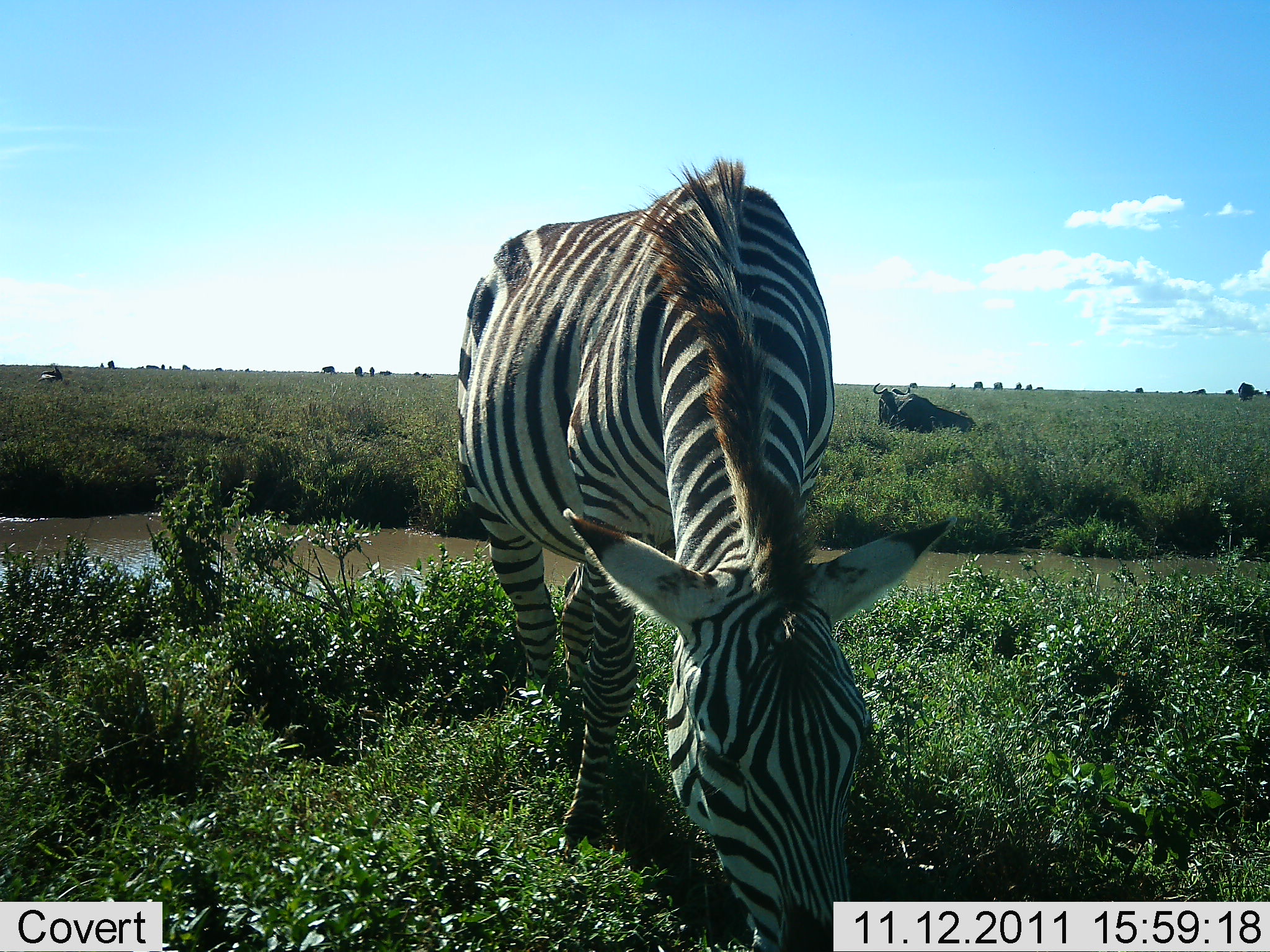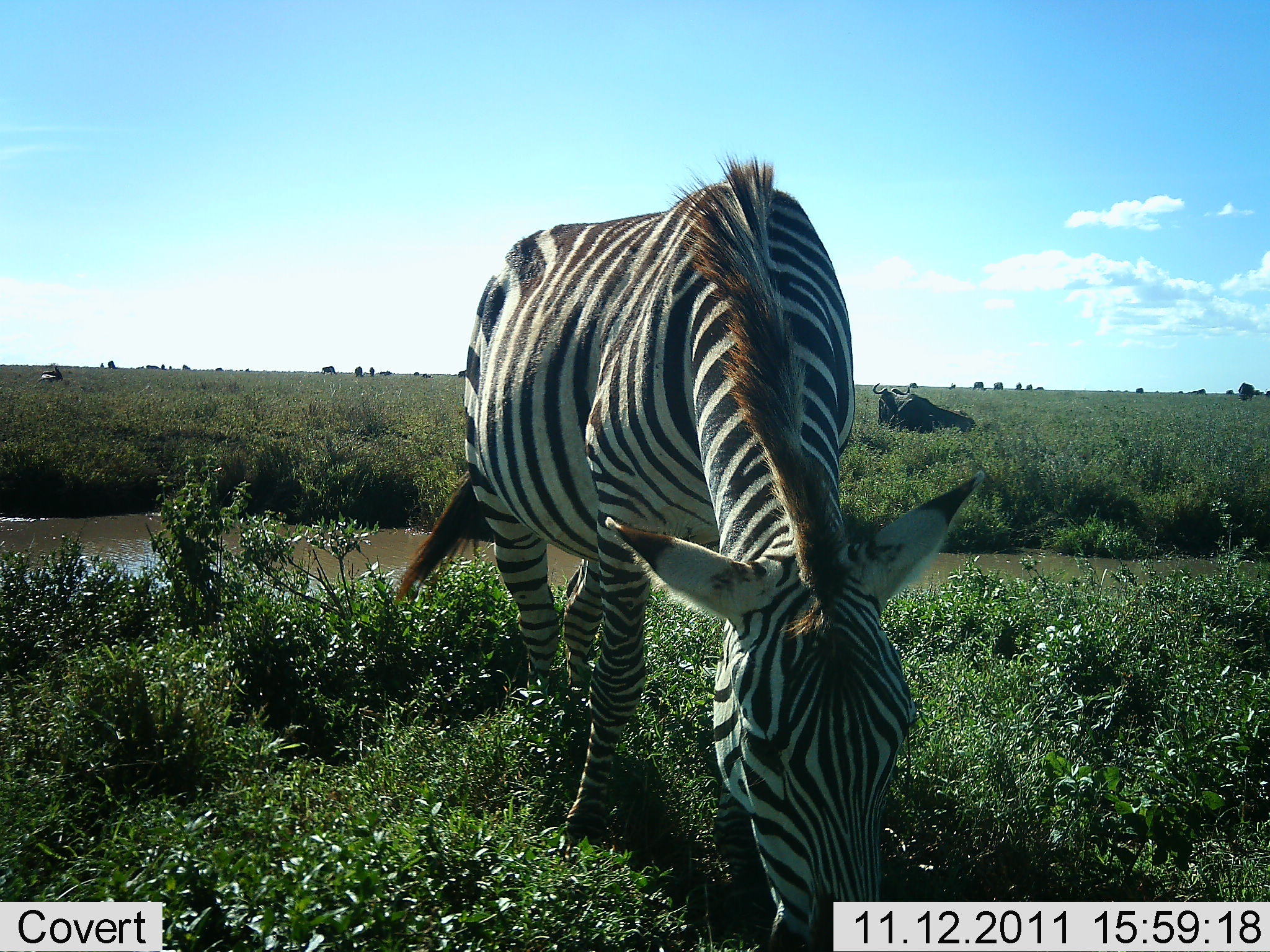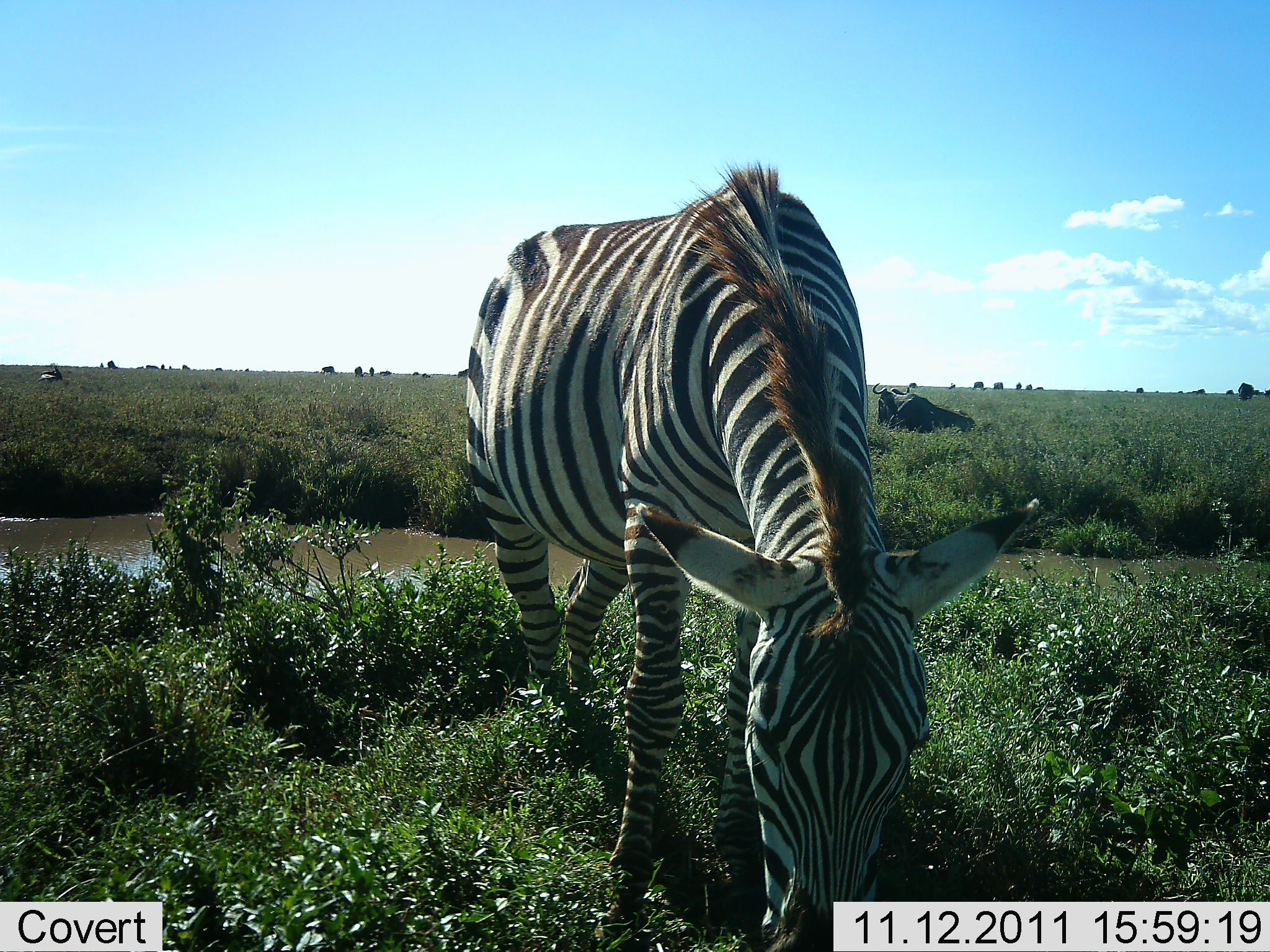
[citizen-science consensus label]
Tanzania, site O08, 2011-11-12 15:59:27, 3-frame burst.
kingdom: Animalia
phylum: Chordata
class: Mammalia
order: Artiodactyla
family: Bovidae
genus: Connochaetes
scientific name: Connochaetes taurinus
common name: blue wildebeest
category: wildebeest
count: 10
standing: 30%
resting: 100%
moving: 0%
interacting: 0%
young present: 0%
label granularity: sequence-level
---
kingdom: Animalia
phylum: Chordata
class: Mammalia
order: Perissodactyla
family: Equidae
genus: Equus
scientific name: Equus quagga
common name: plains zebra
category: zebra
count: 1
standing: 24%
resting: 0%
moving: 5%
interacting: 0%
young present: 0%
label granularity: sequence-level